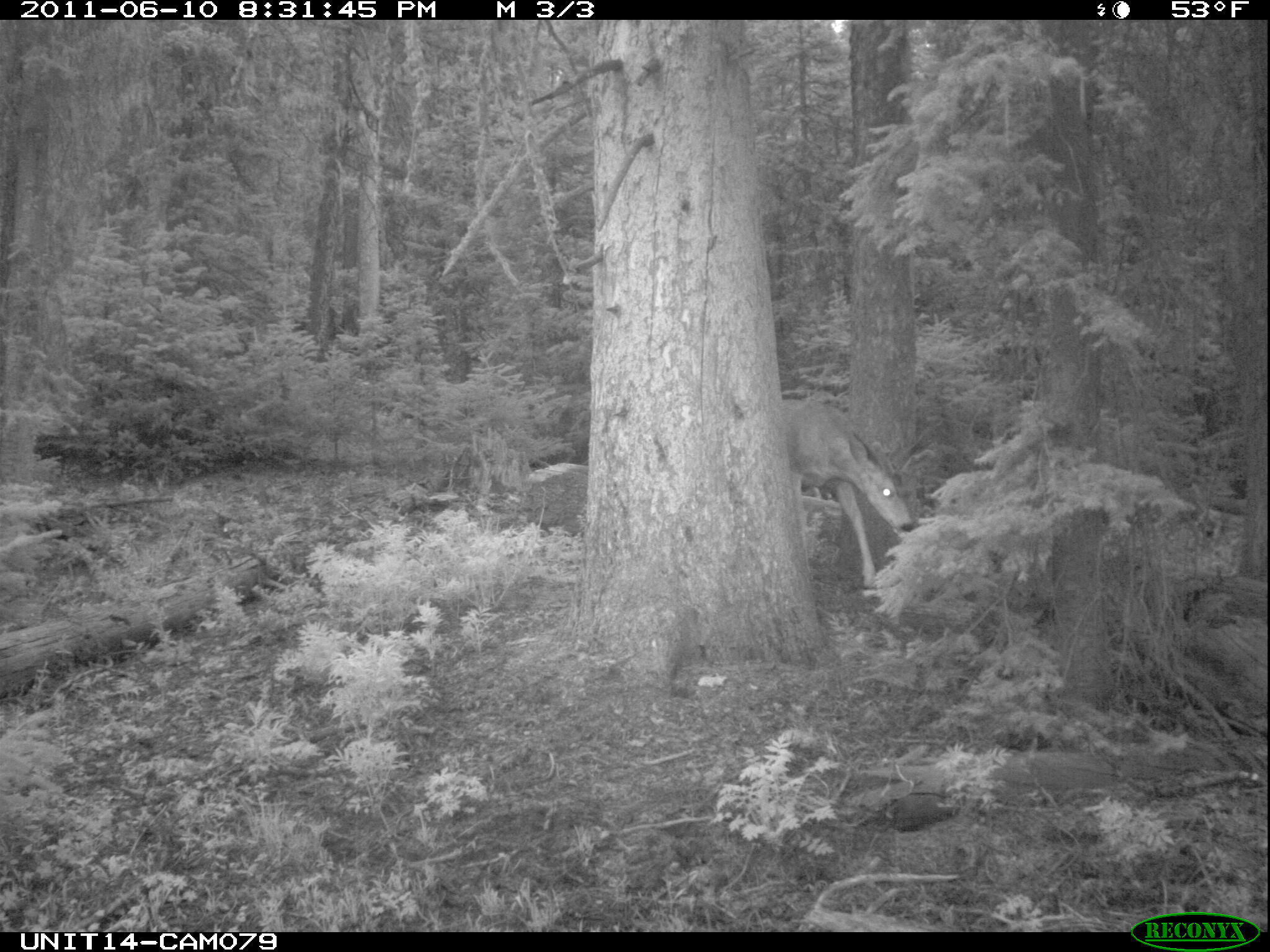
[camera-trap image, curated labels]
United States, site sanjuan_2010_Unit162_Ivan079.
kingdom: Animalia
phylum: Chordata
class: Mammalia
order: Artiodactyla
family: Cervidae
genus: Odocoileus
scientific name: Odocoileus hemionus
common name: mule deer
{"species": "Odocoileus hemionus (mule deer)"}